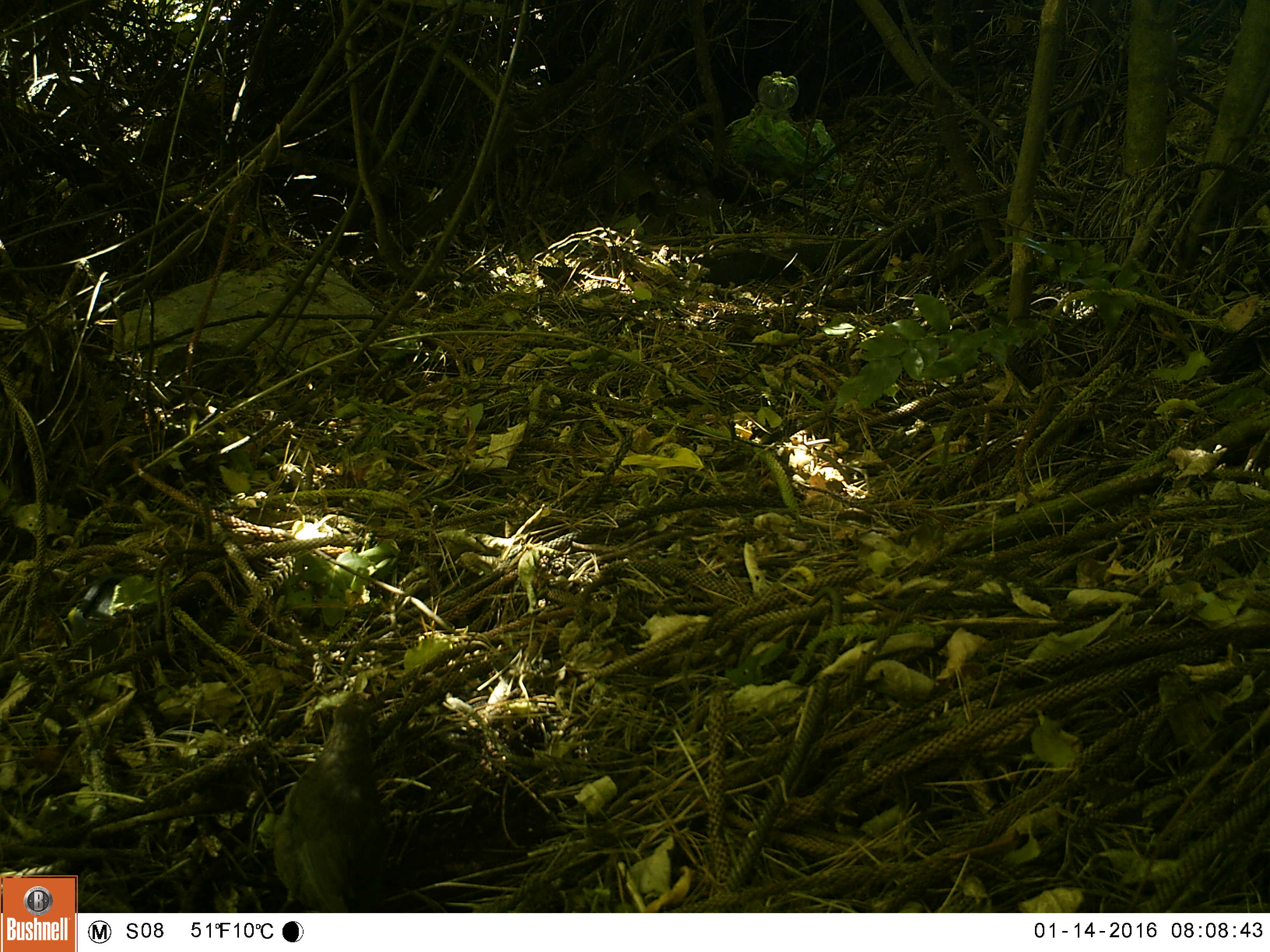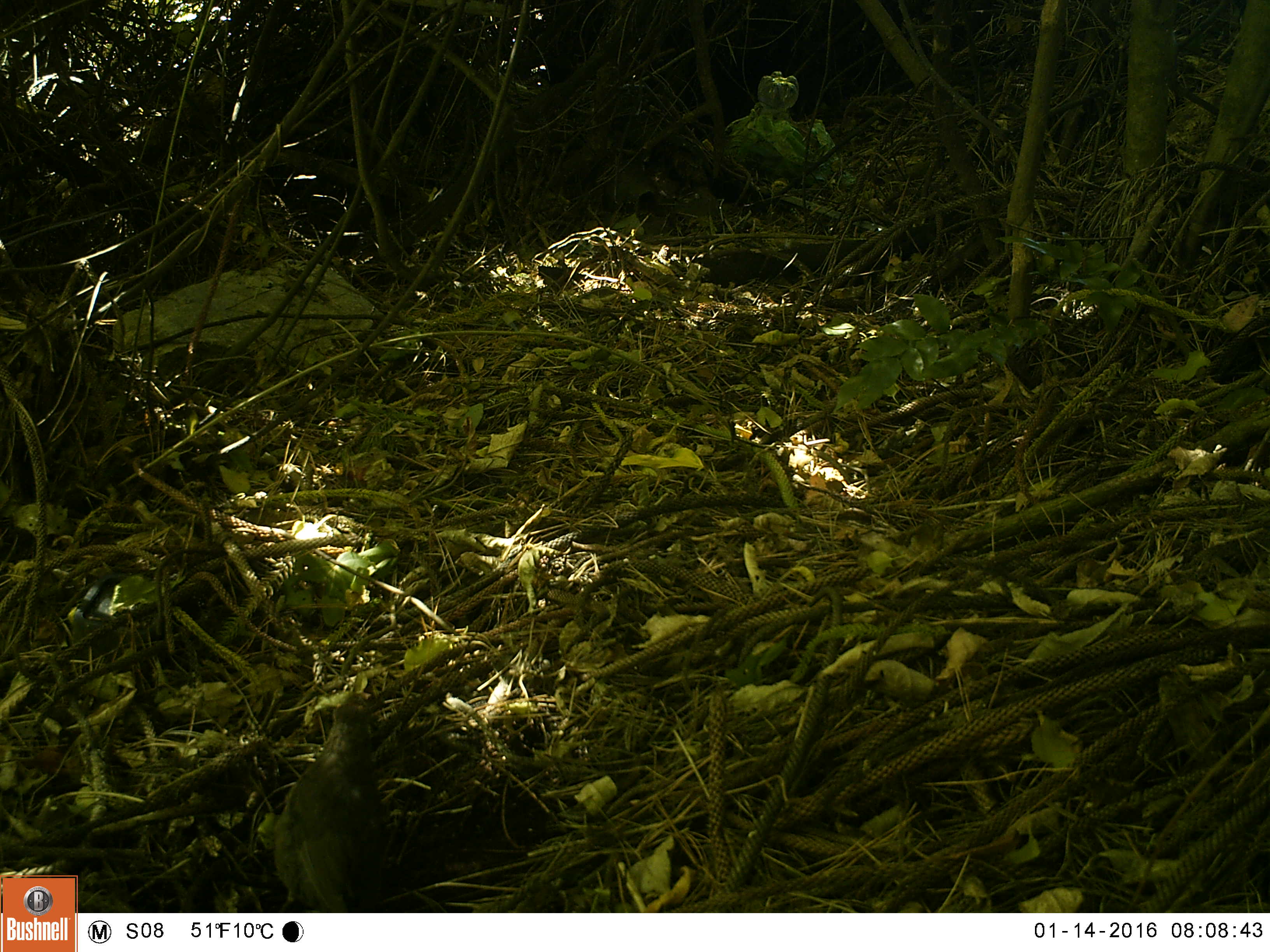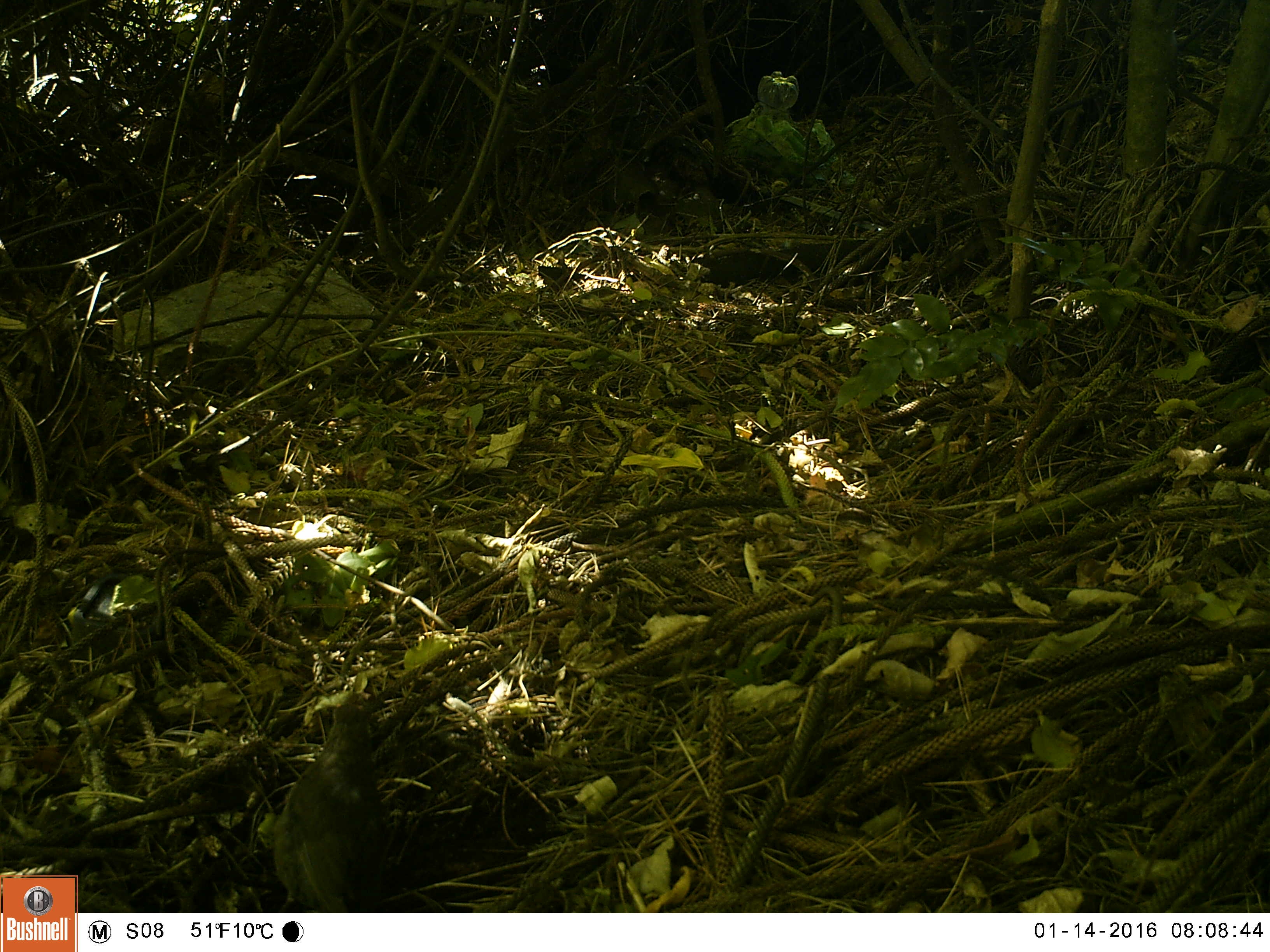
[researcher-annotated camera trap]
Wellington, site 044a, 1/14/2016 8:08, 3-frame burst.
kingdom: Animalia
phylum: Chordata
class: Aves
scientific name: Aves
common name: bird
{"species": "bird (Aves)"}